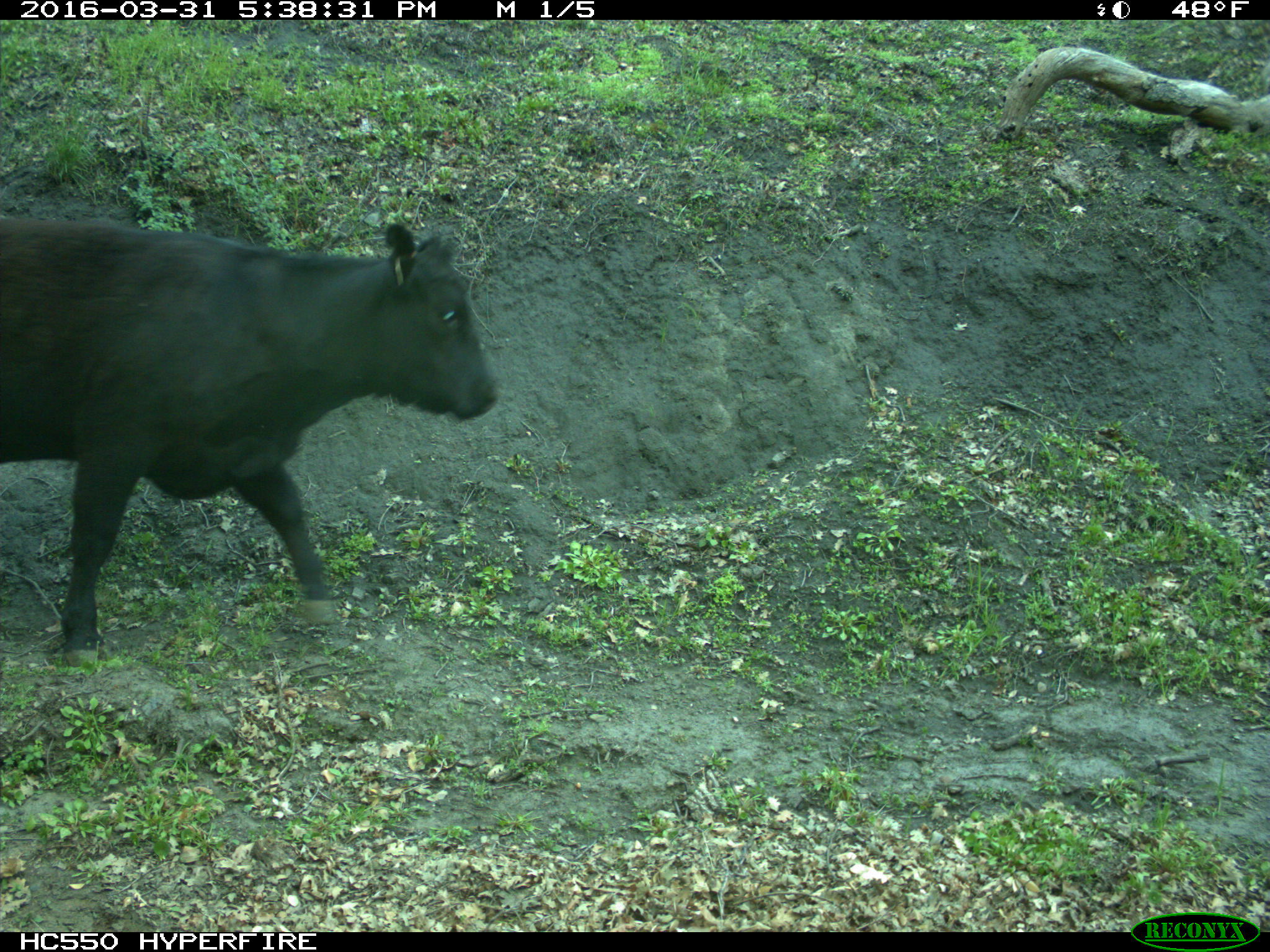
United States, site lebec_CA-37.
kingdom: Animalia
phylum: Chordata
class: Mammalia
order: Artiodactyla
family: Bovidae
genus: Bos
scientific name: Bos taurus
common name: domestic cow